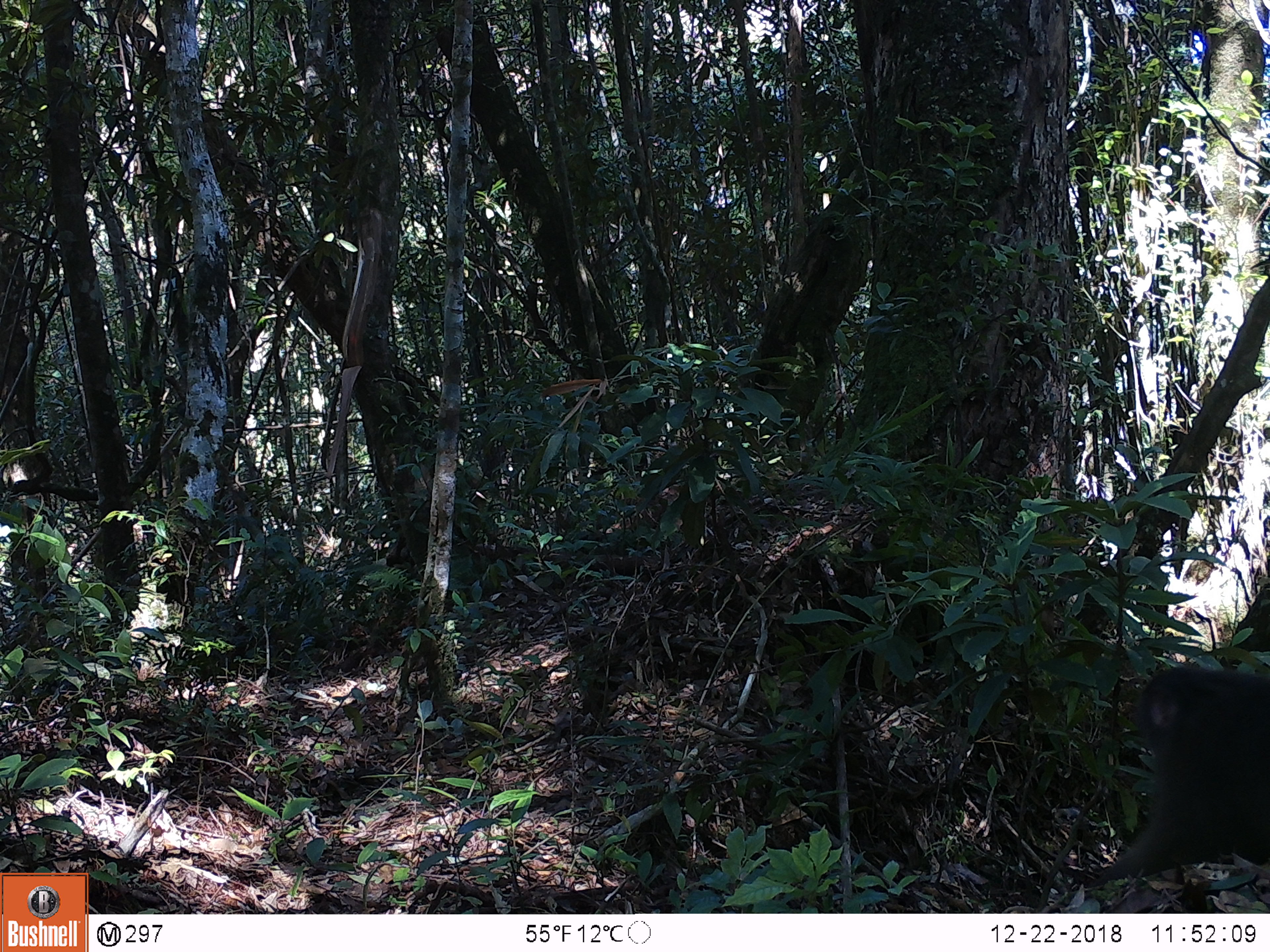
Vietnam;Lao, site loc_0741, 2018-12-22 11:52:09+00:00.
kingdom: Animalia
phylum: Chordata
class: Mammalia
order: Primates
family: Cercopithecidae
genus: Macaca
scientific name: Macaca arctoides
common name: stump-tailed macaque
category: stump tailed macaque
Stump tailed macaque (stump-tailed macaque) (Macaca arctoides). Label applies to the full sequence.